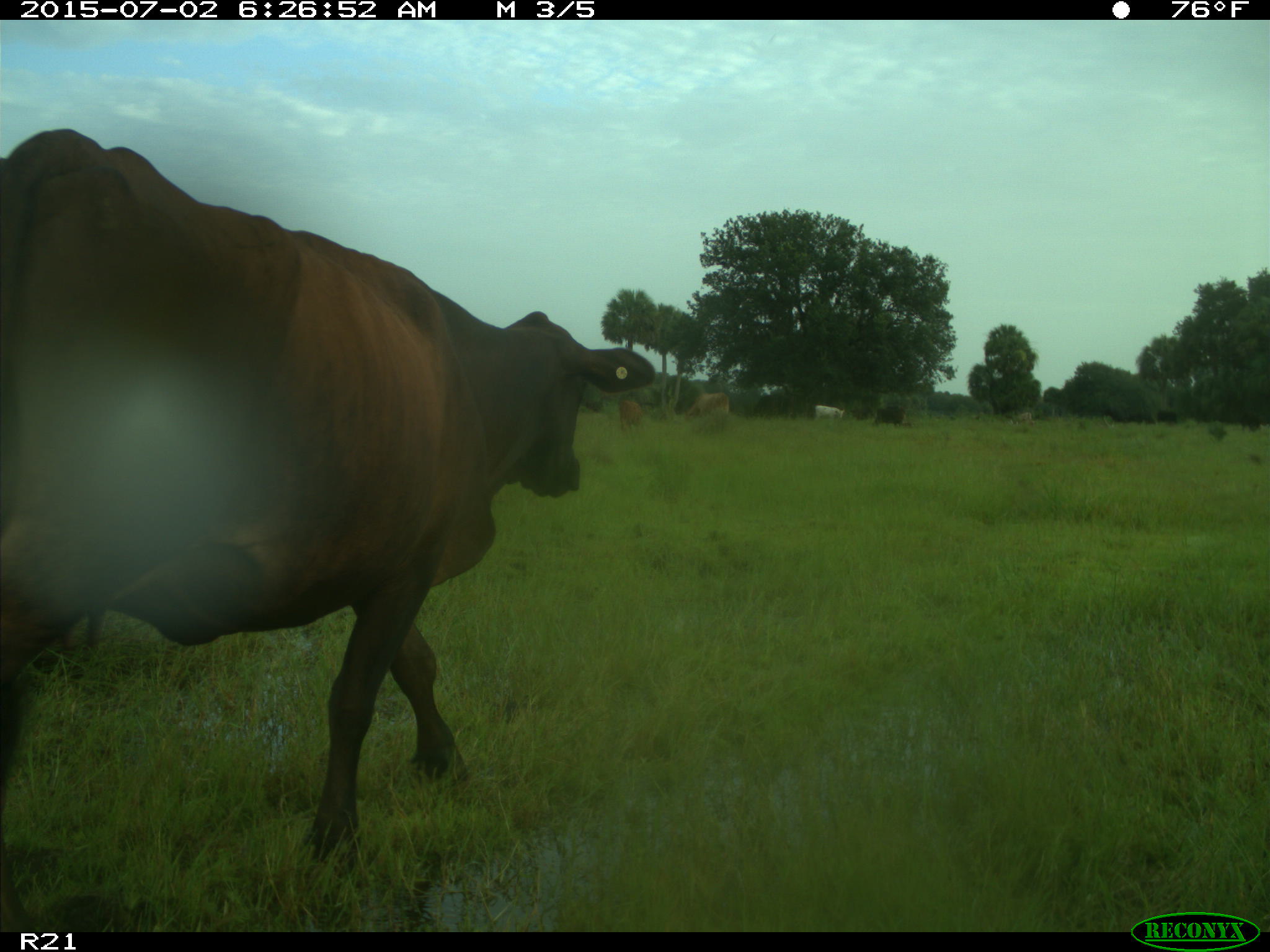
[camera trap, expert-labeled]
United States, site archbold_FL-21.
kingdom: Animalia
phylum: Chordata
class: Mammalia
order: Artiodactyla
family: Bovidae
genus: Bos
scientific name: Bos taurus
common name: domestic cow